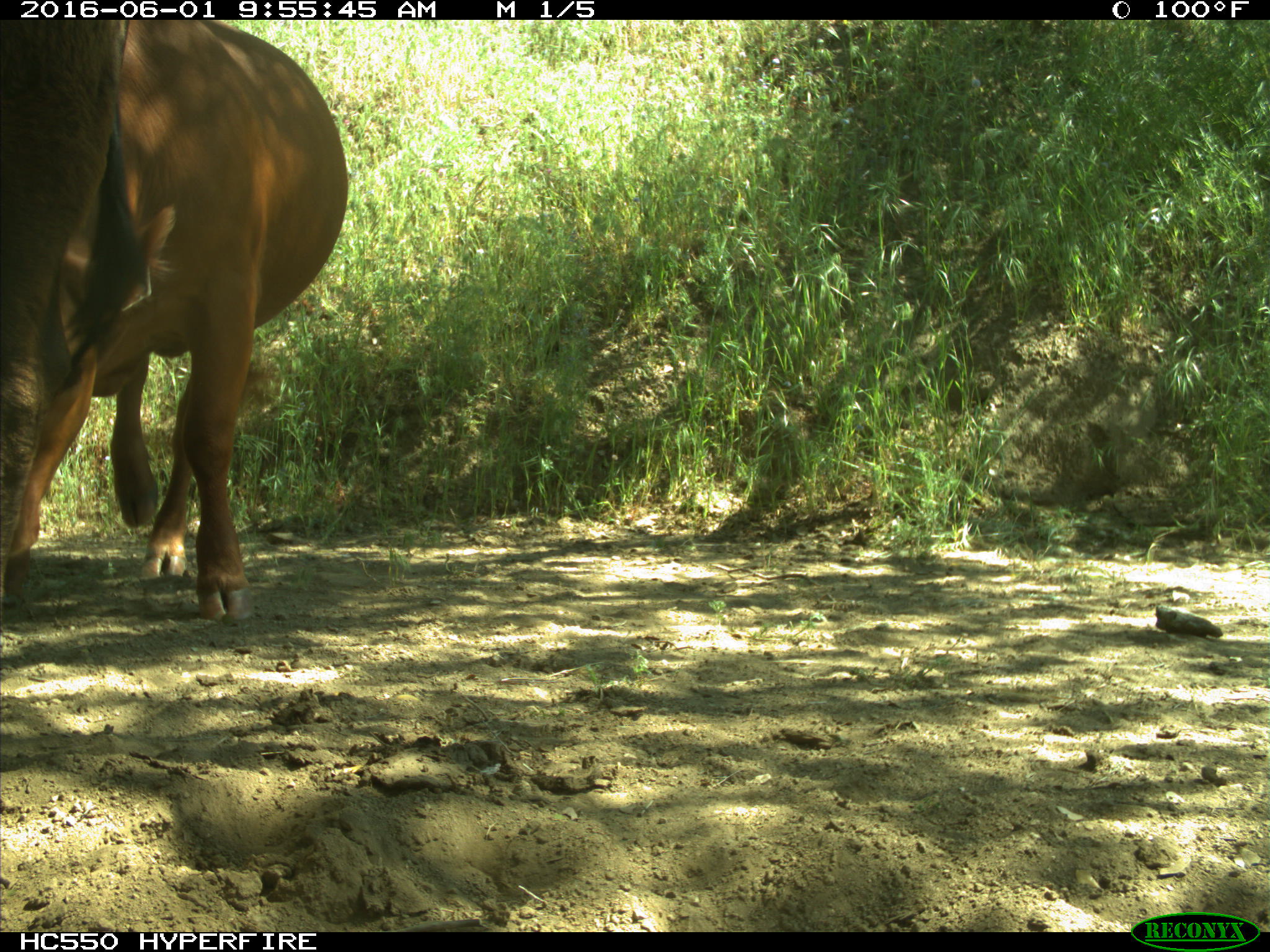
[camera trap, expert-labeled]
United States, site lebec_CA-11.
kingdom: Animalia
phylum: Chordata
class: Mammalia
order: Artiodactyla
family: Bovidae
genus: Bos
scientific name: Bos taurus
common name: domestic cow